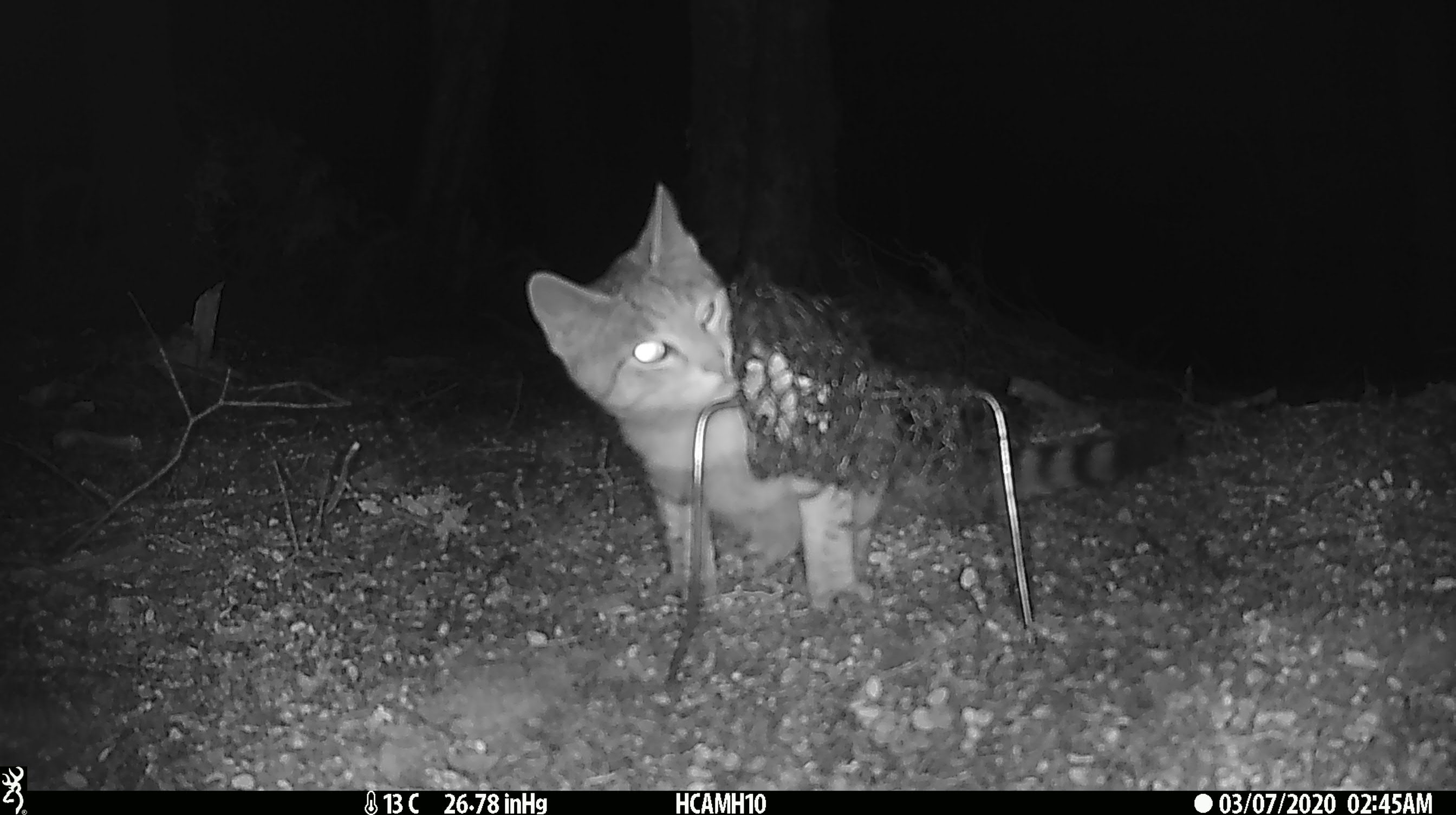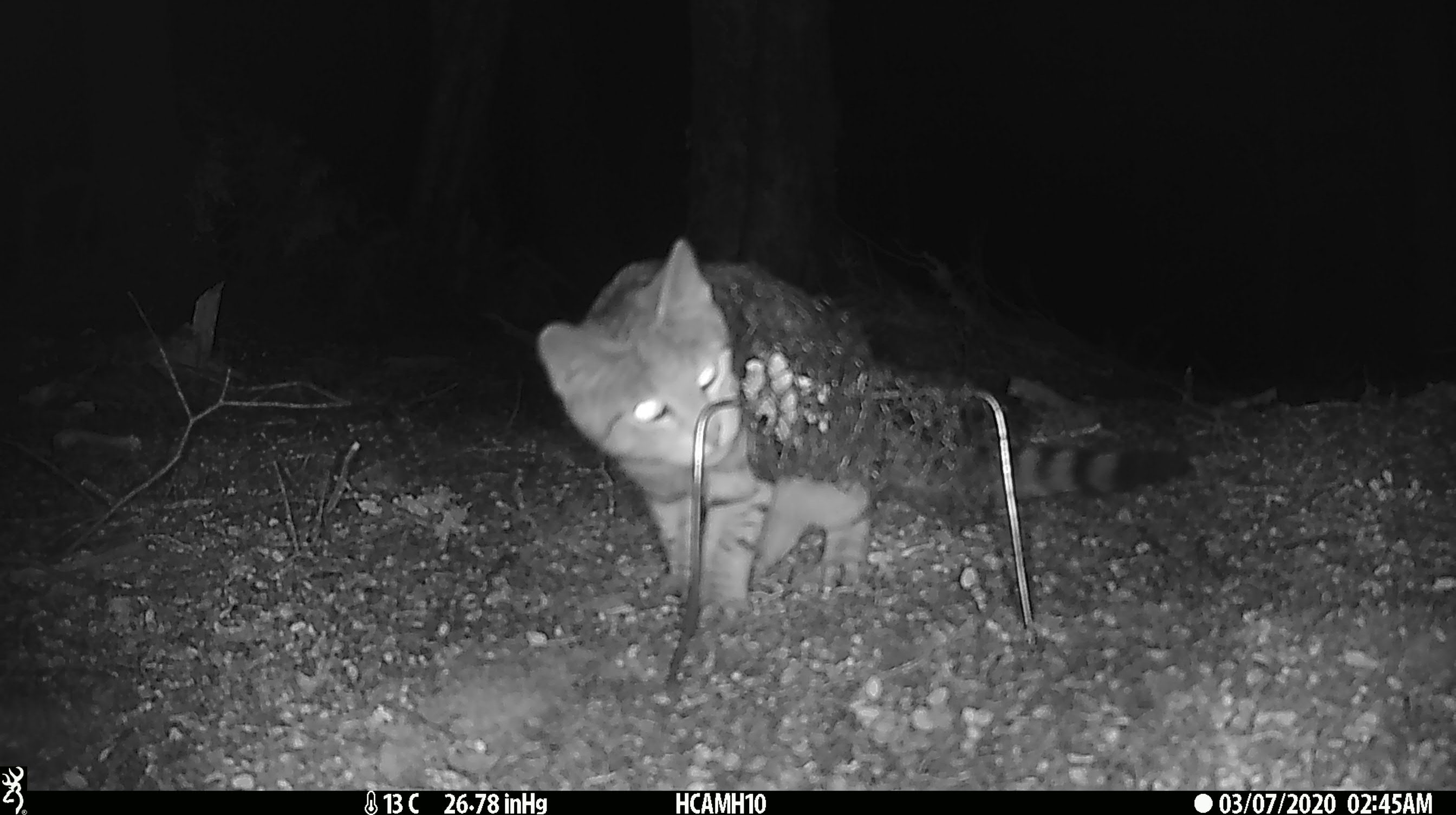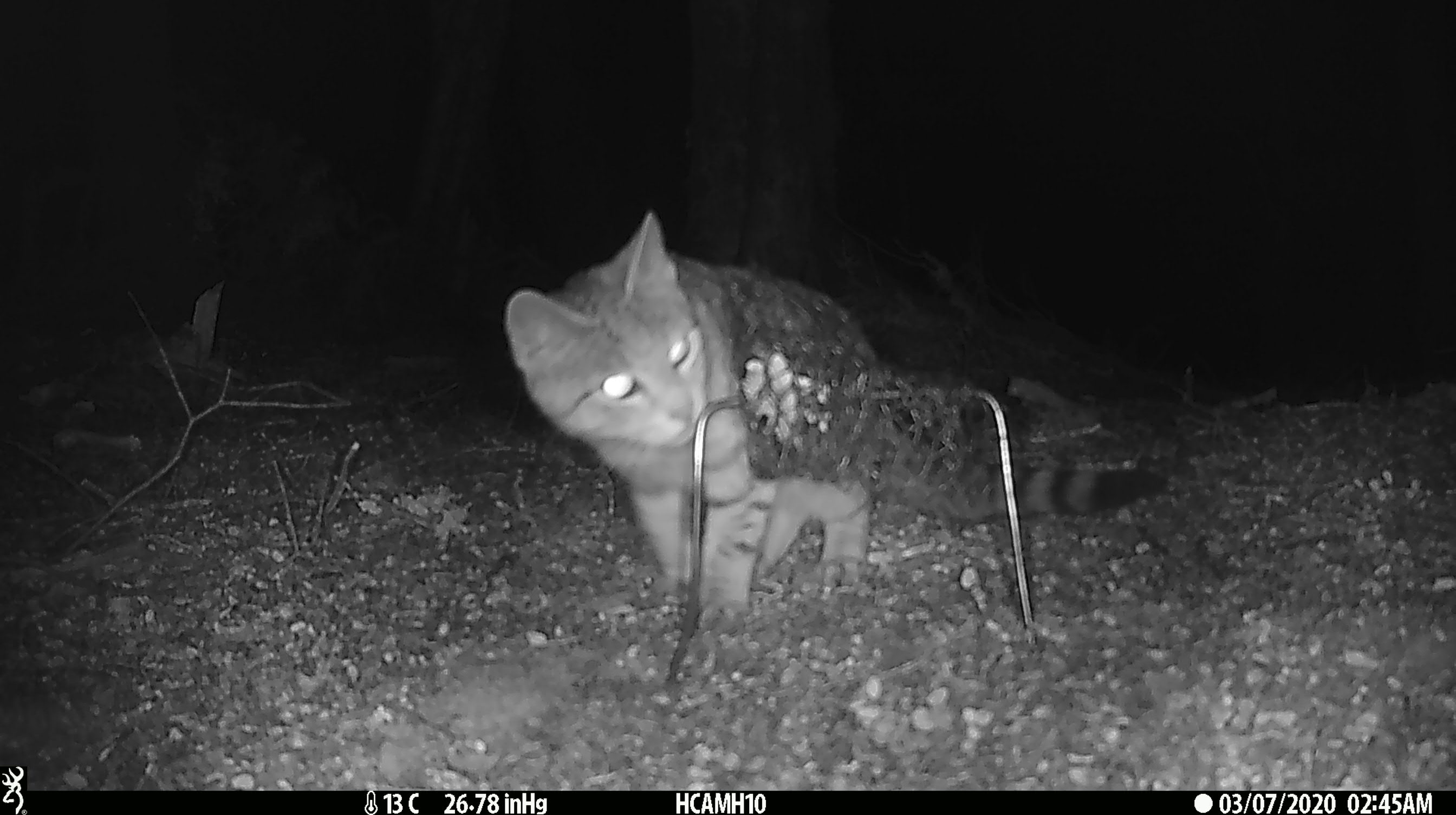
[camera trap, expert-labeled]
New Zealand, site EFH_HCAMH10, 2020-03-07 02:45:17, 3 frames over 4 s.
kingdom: Animalia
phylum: Chordata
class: Mammalia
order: Carnivora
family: Felidae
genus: Felis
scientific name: Felis catus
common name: domestic cat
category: cat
Cat (domestic cat) (Felis catus).